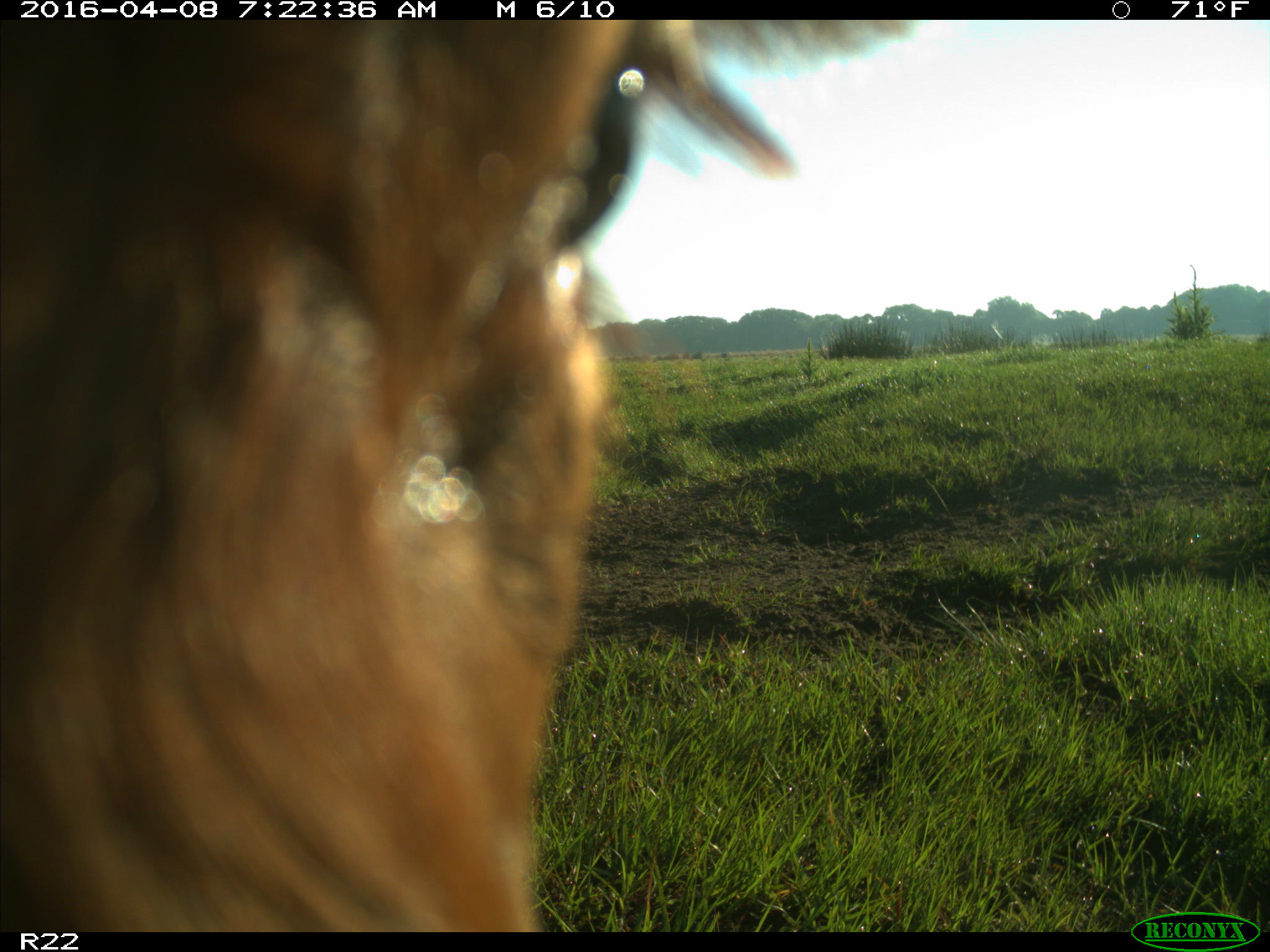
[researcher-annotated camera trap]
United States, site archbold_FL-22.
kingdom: Animalia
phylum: Chordata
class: Mammalia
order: Artiodactyla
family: Bovidae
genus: Bos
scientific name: Bos taurus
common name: domestic cow